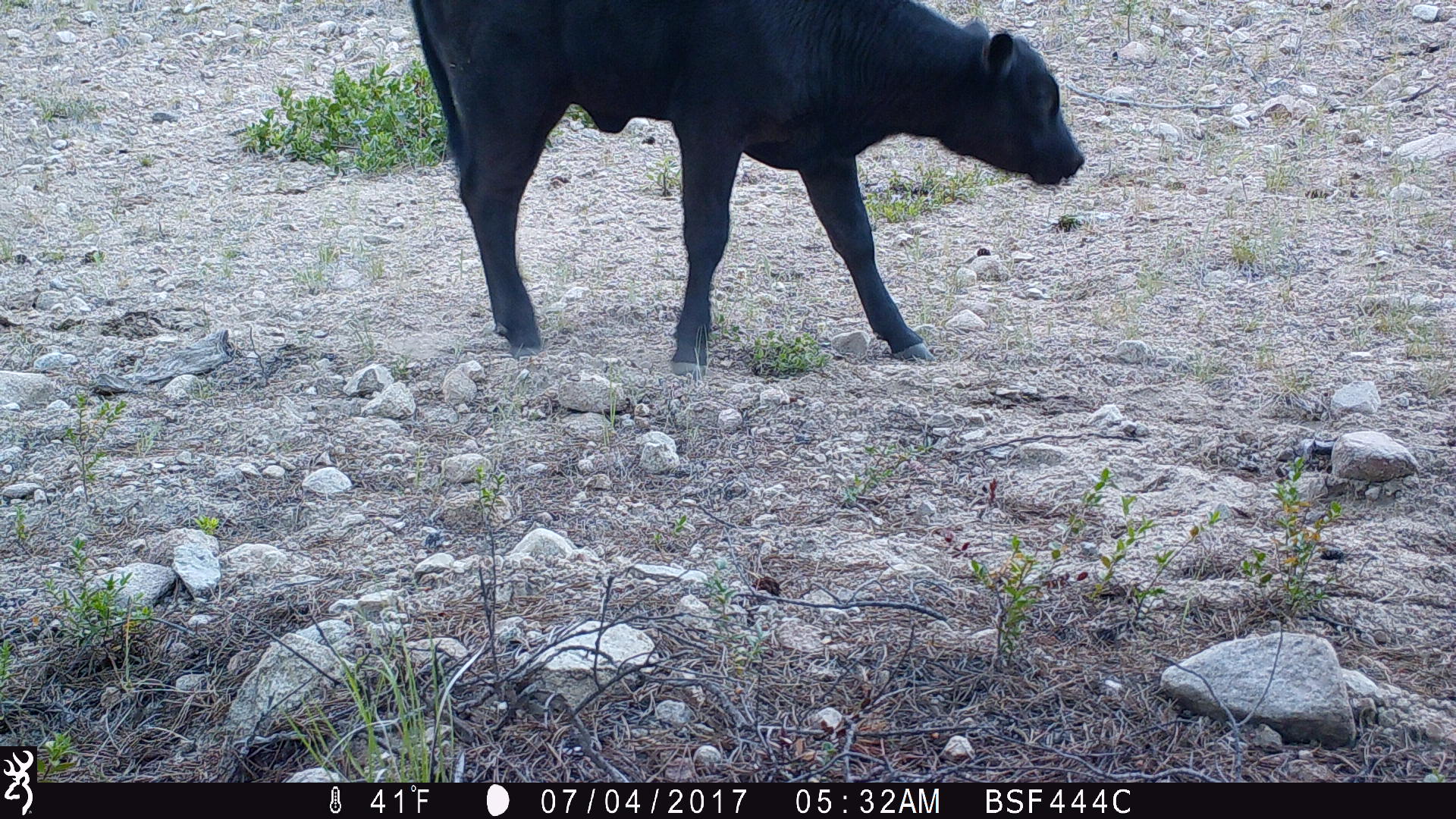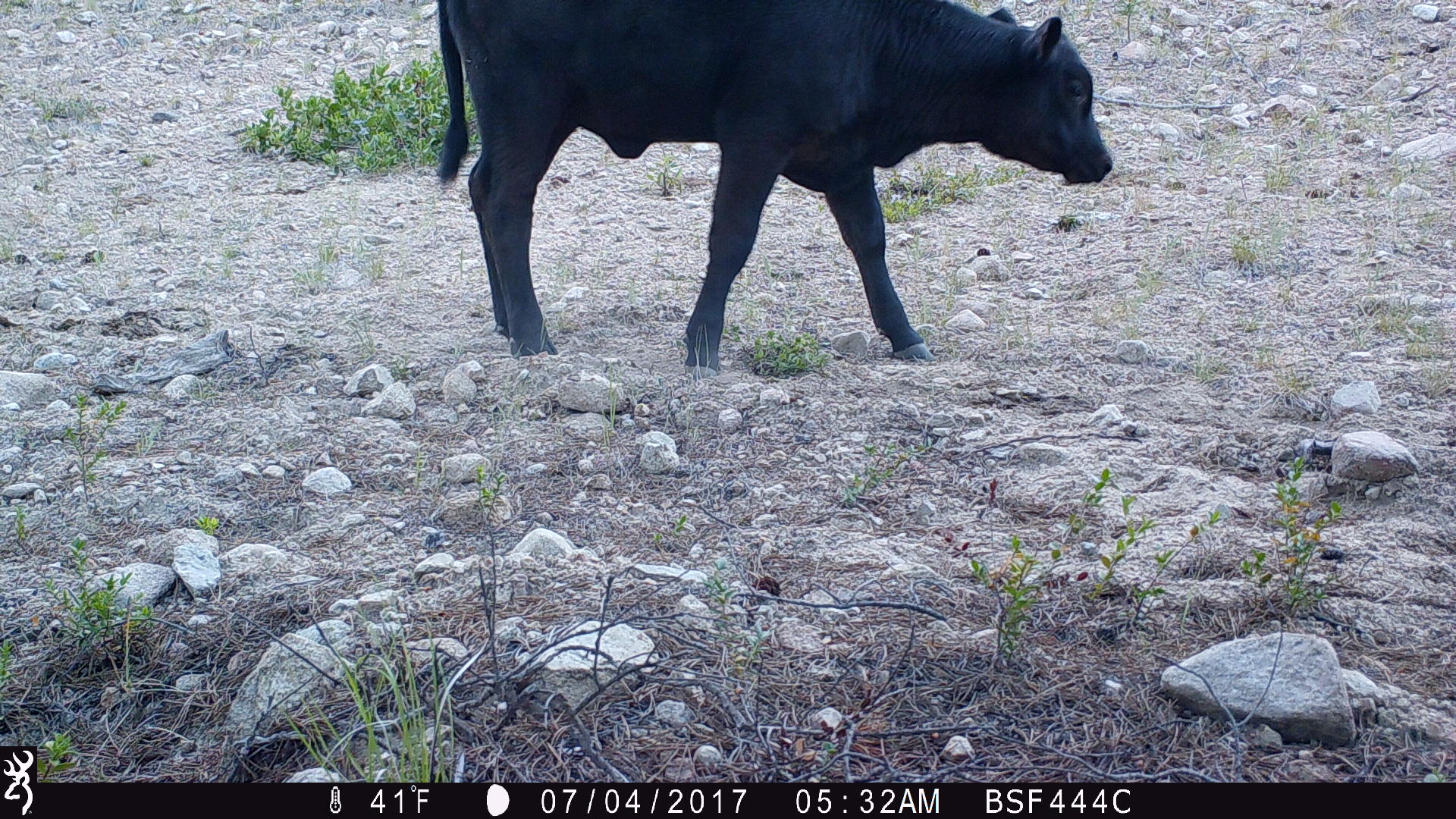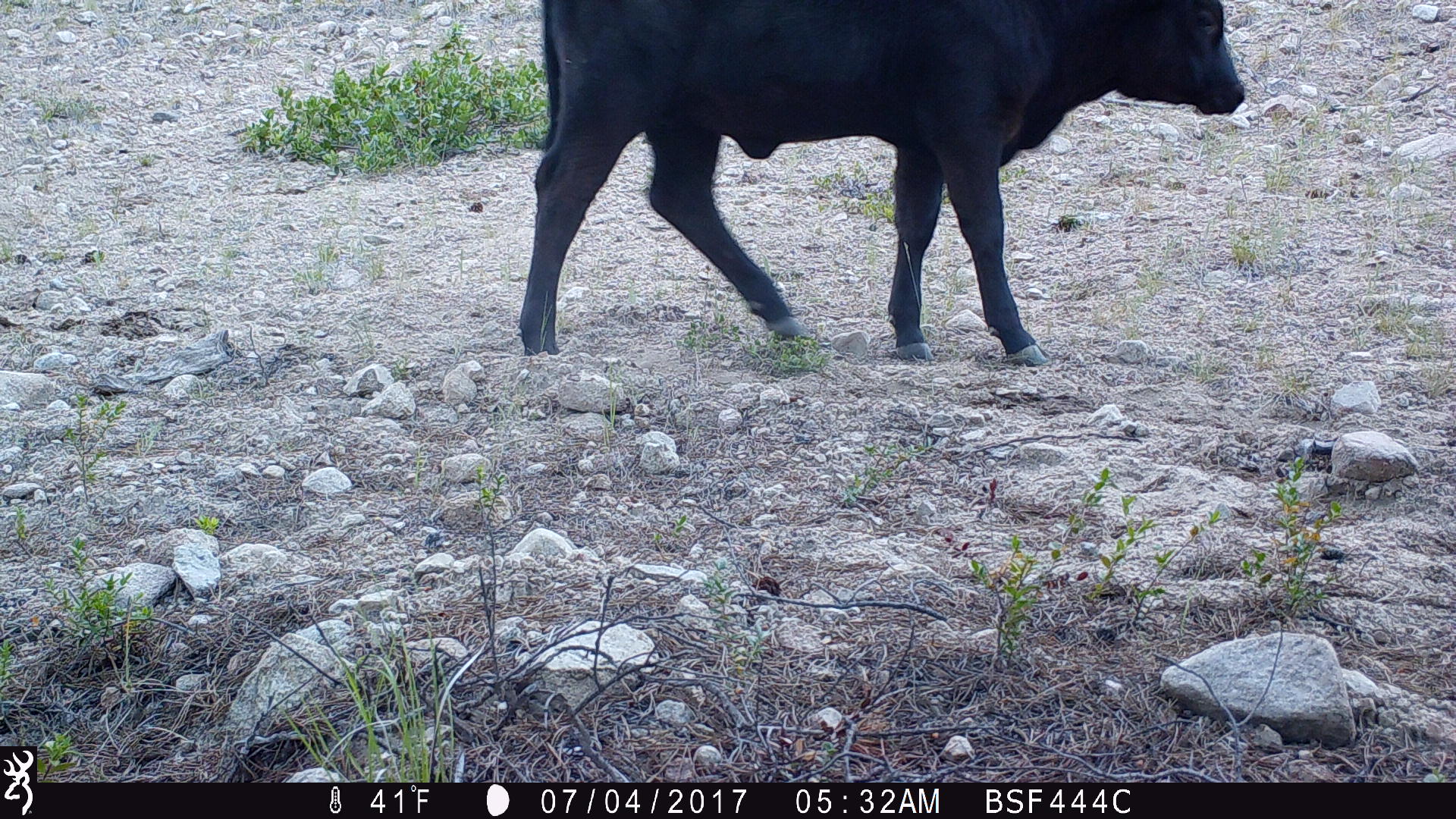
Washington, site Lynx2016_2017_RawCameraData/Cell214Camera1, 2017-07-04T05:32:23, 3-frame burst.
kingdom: Animalia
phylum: Chordata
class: Mammalia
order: Artiodactyla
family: Bovidae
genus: Bos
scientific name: Bos taurus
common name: domestic cattle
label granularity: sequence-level